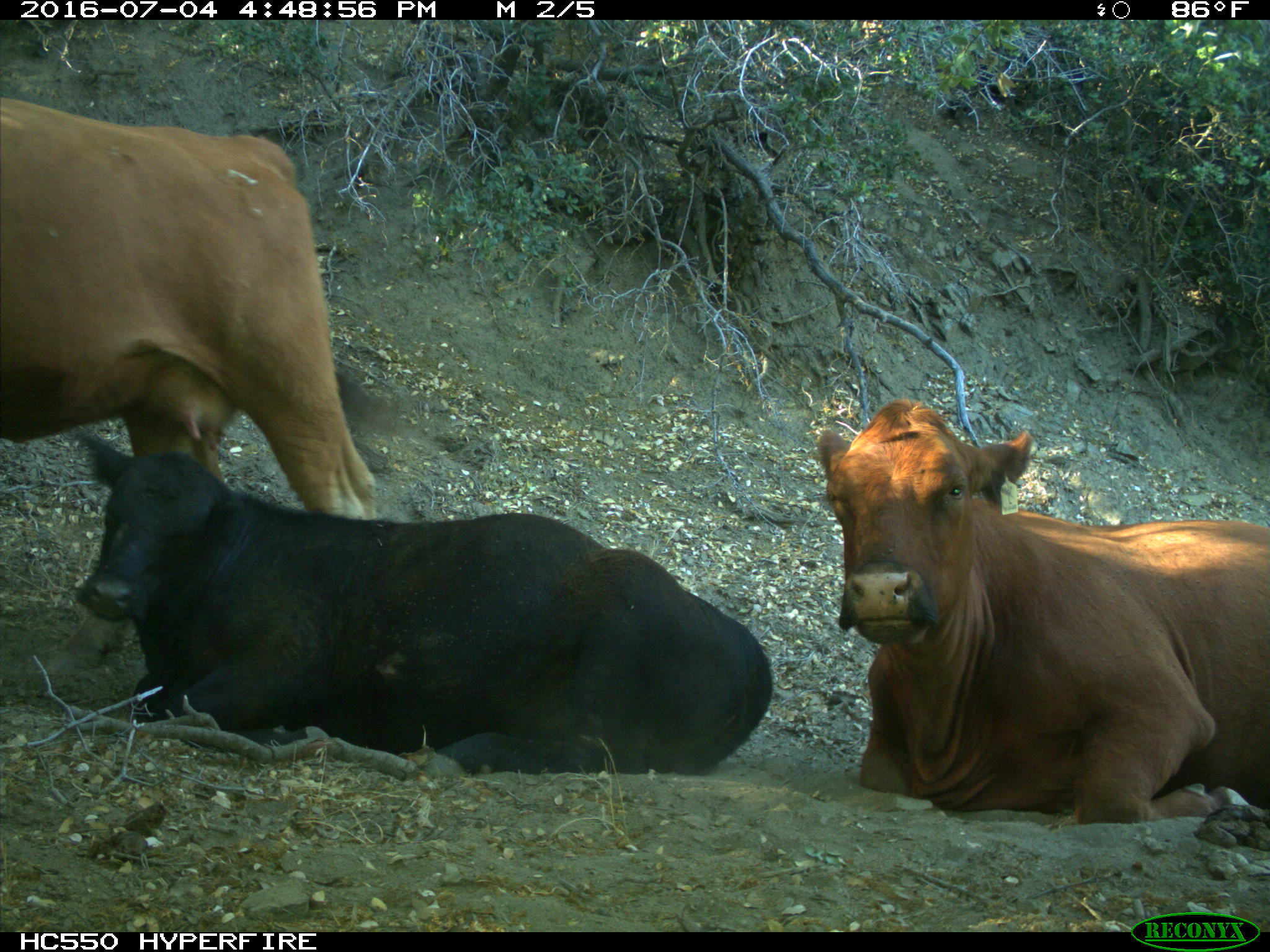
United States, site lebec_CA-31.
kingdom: Animalia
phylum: Chordata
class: Mammalia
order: Artiodactyla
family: Bovidae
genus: Bos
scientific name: Bos taurus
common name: domestic cow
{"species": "Bos taurus (domestic cow)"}